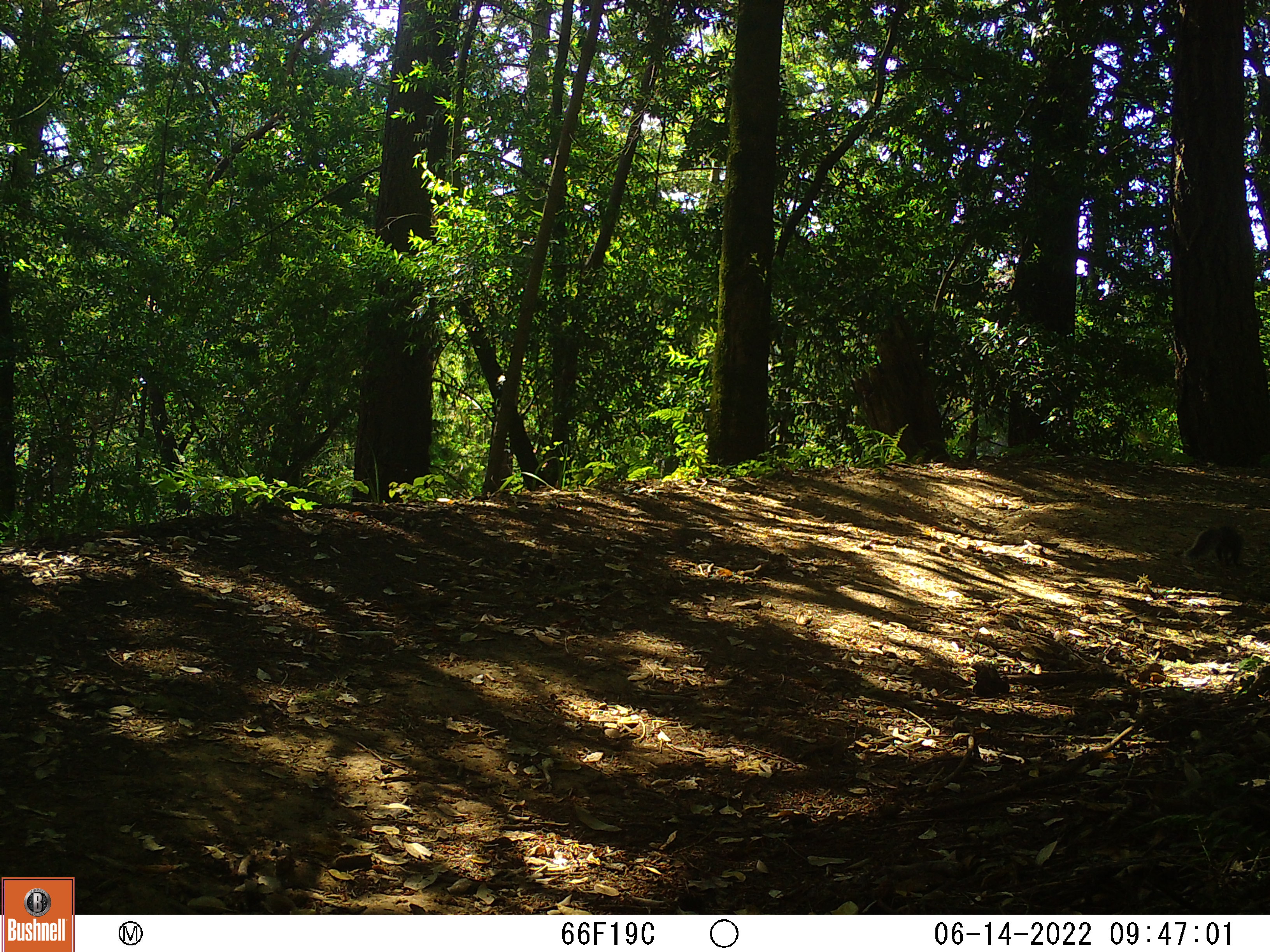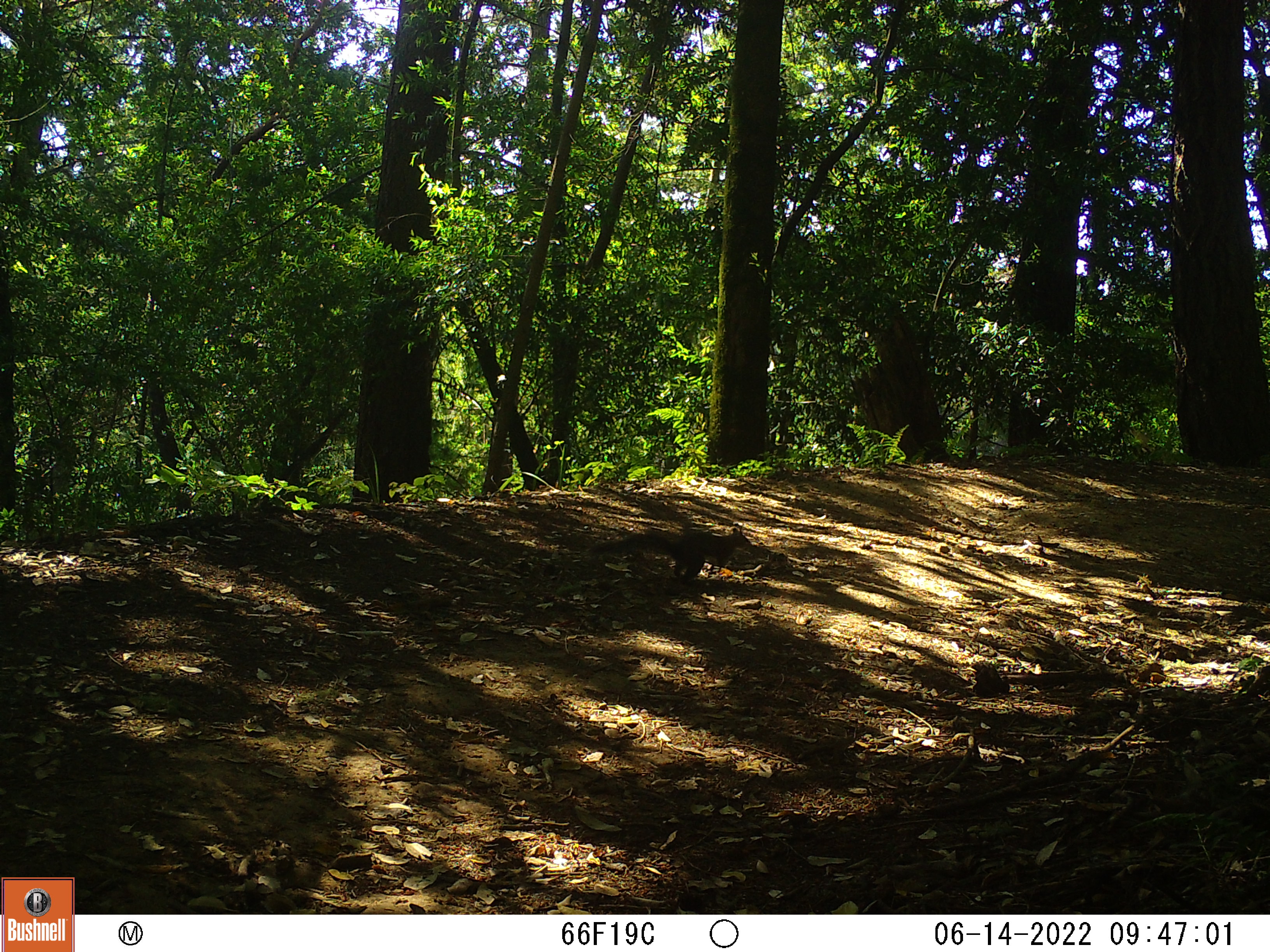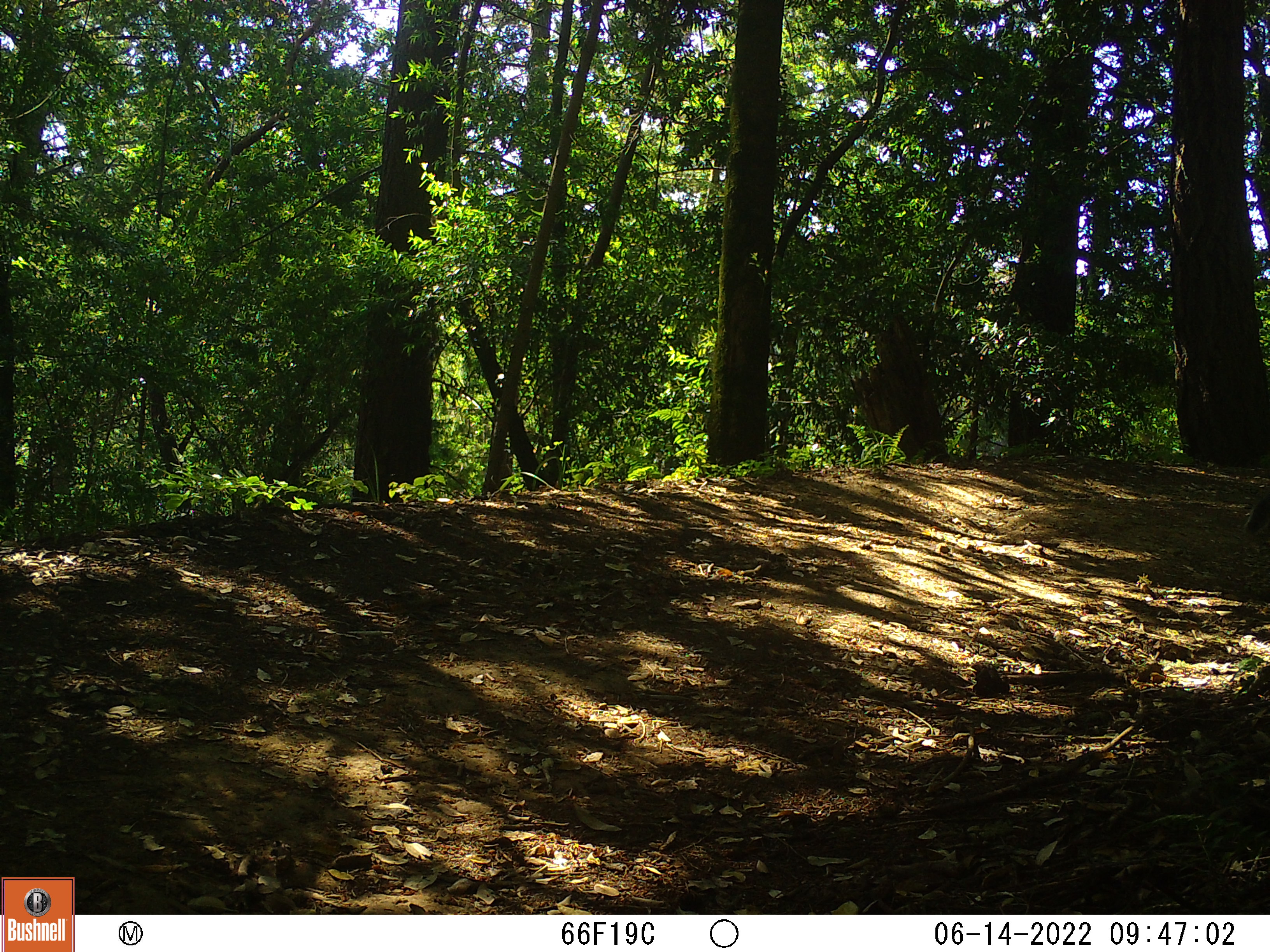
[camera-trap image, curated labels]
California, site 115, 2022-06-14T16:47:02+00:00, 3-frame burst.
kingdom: Animalia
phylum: Chordata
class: Mammalia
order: Rodentia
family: Sciuridae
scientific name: Sciuridae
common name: squirrel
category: unknown squirrel